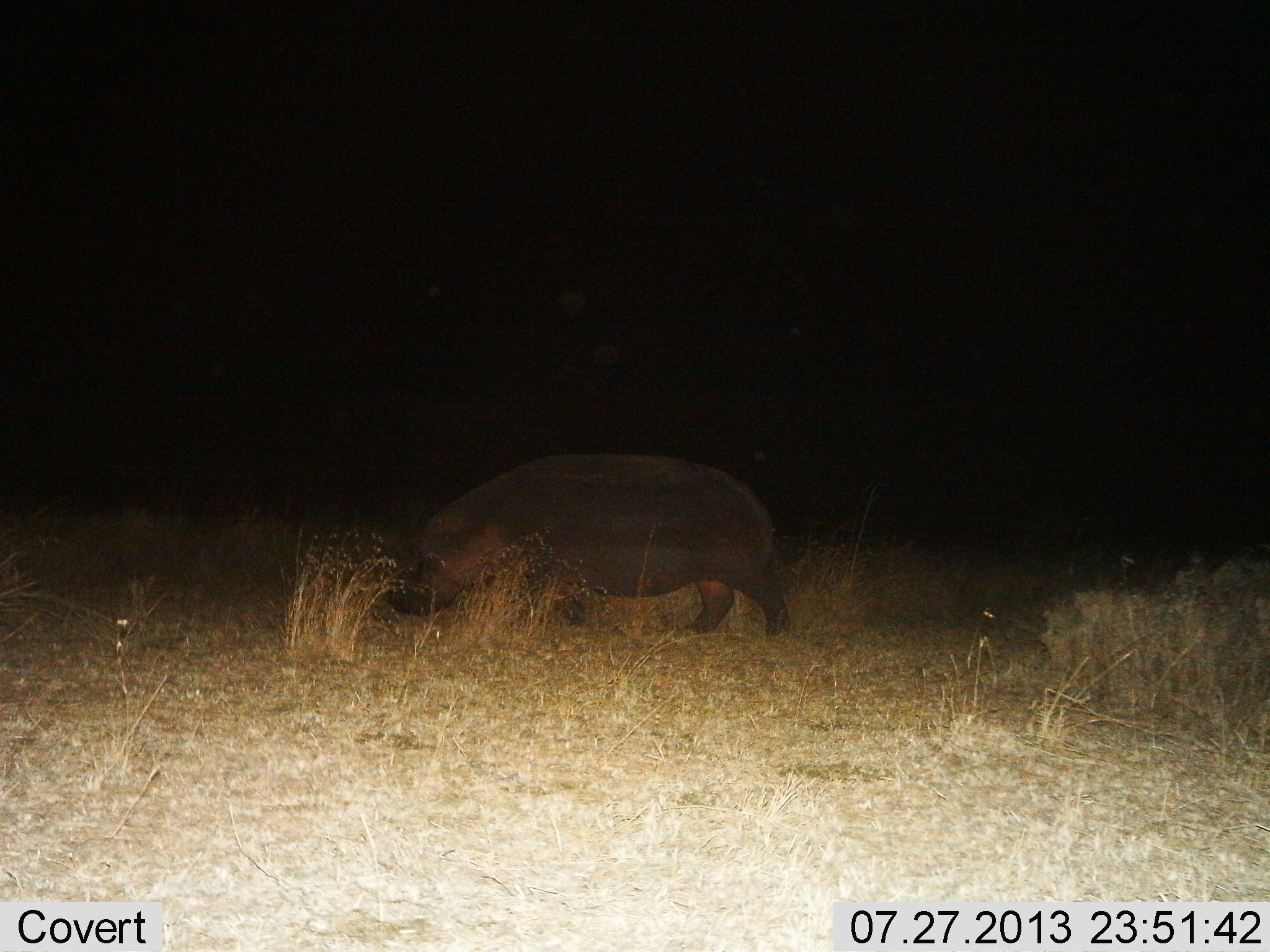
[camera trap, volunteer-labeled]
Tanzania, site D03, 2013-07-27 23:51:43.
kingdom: Animalia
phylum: Chordata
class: Mammalia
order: Artiodactyla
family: Hippopotamidae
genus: Hippopotamus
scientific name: Hippopotamus amphibius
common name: hippopotamus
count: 1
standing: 20%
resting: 0%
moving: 70%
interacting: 0%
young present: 0%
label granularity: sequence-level